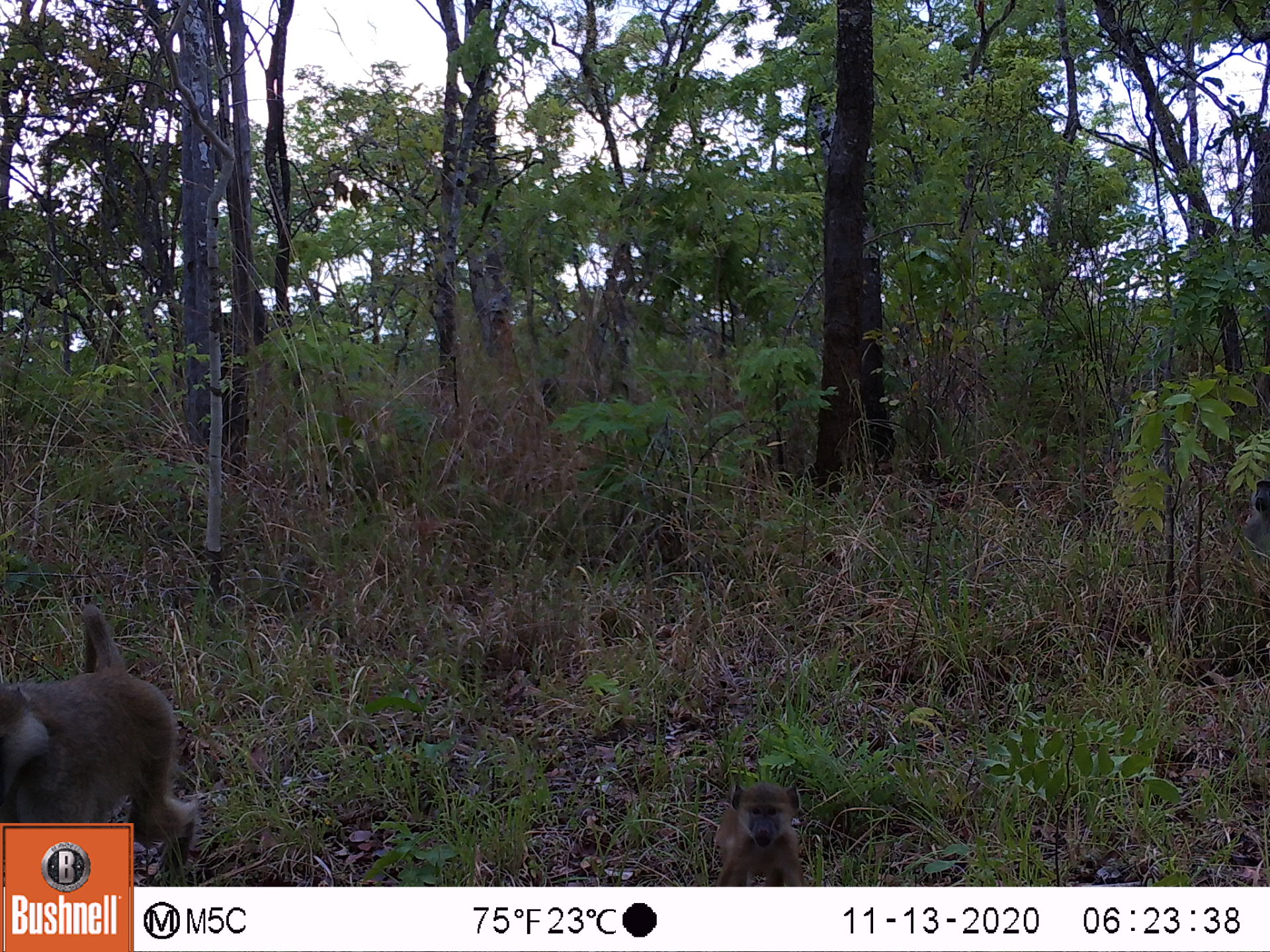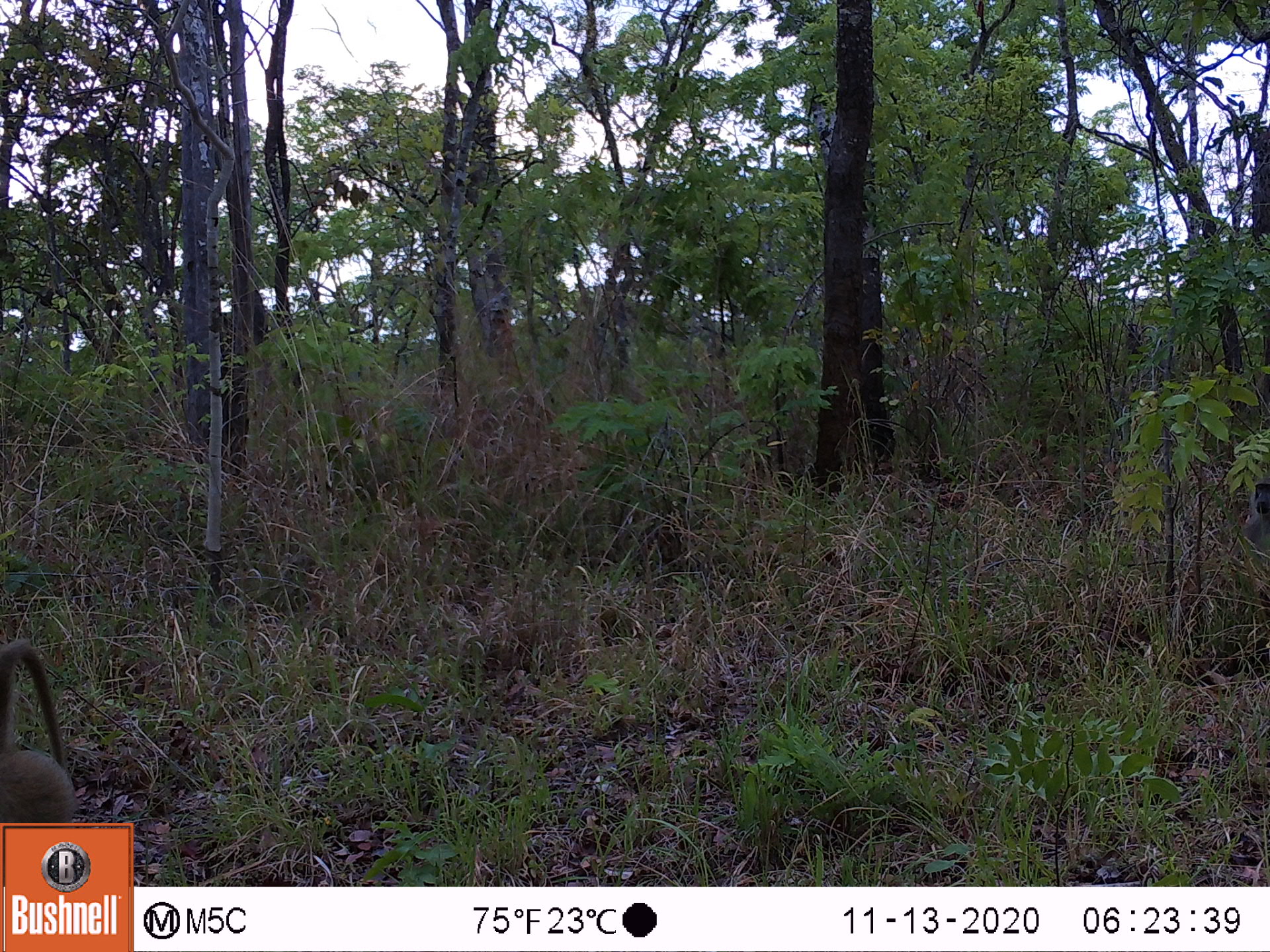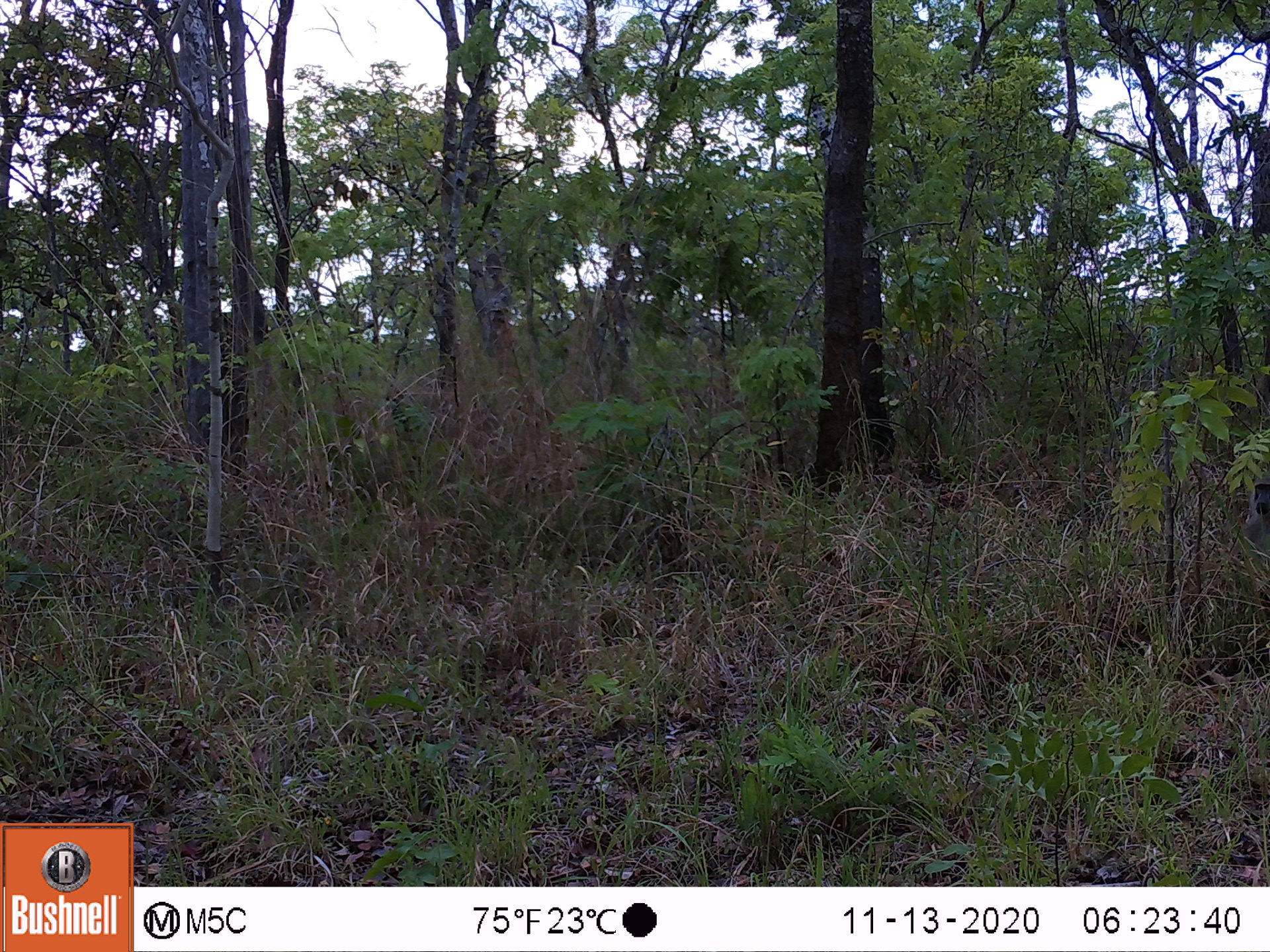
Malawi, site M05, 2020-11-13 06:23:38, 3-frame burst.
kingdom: Animalia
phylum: Chordata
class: Mammalia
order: Primates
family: Cercopithecidae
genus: Papio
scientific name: Papio cynocephalus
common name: yellow baboon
Yellow baboon (Papio cynocephalus), count 3.